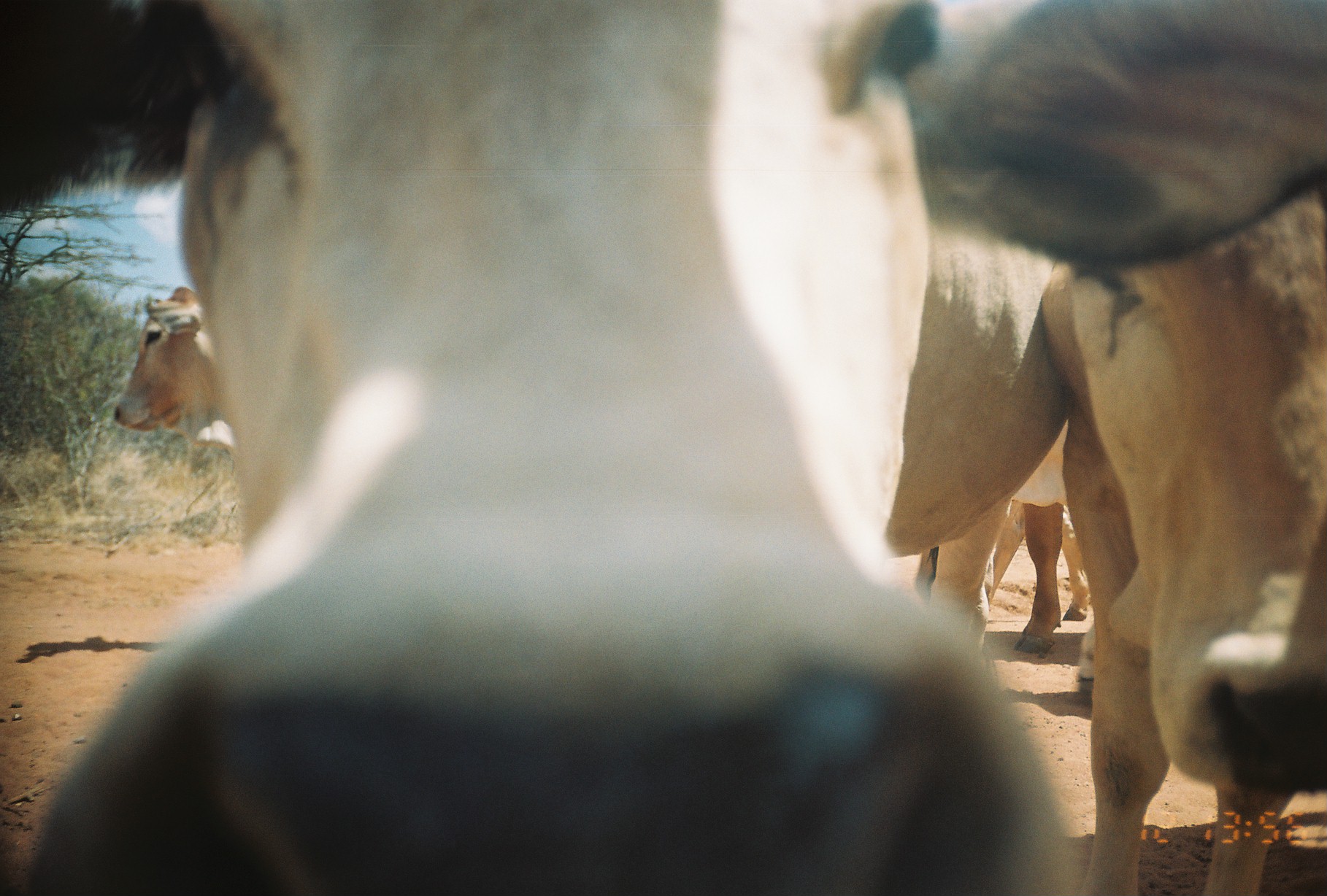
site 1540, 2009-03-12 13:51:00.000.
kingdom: Animalia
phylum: Chordata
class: Mammalia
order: Artiodactyla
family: Bovidae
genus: Bos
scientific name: Bos taurus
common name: domestic cattle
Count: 9.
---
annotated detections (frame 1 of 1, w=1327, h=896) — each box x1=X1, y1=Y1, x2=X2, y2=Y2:
bos taurus: x1=0, y1=0, x2=1076, y2=896; x1=1037, y1=180, x2=1327, y2=896; x1=887, y1=0, x2=1327, y2=277; x1=880, y1=219, x2=1100, y2=642; x1=913, y1=499, x2=1094, y2=623; x1=109, y1=284, x2=241, y2=451; x1=1019, y1=500, x2=1065, y2=654